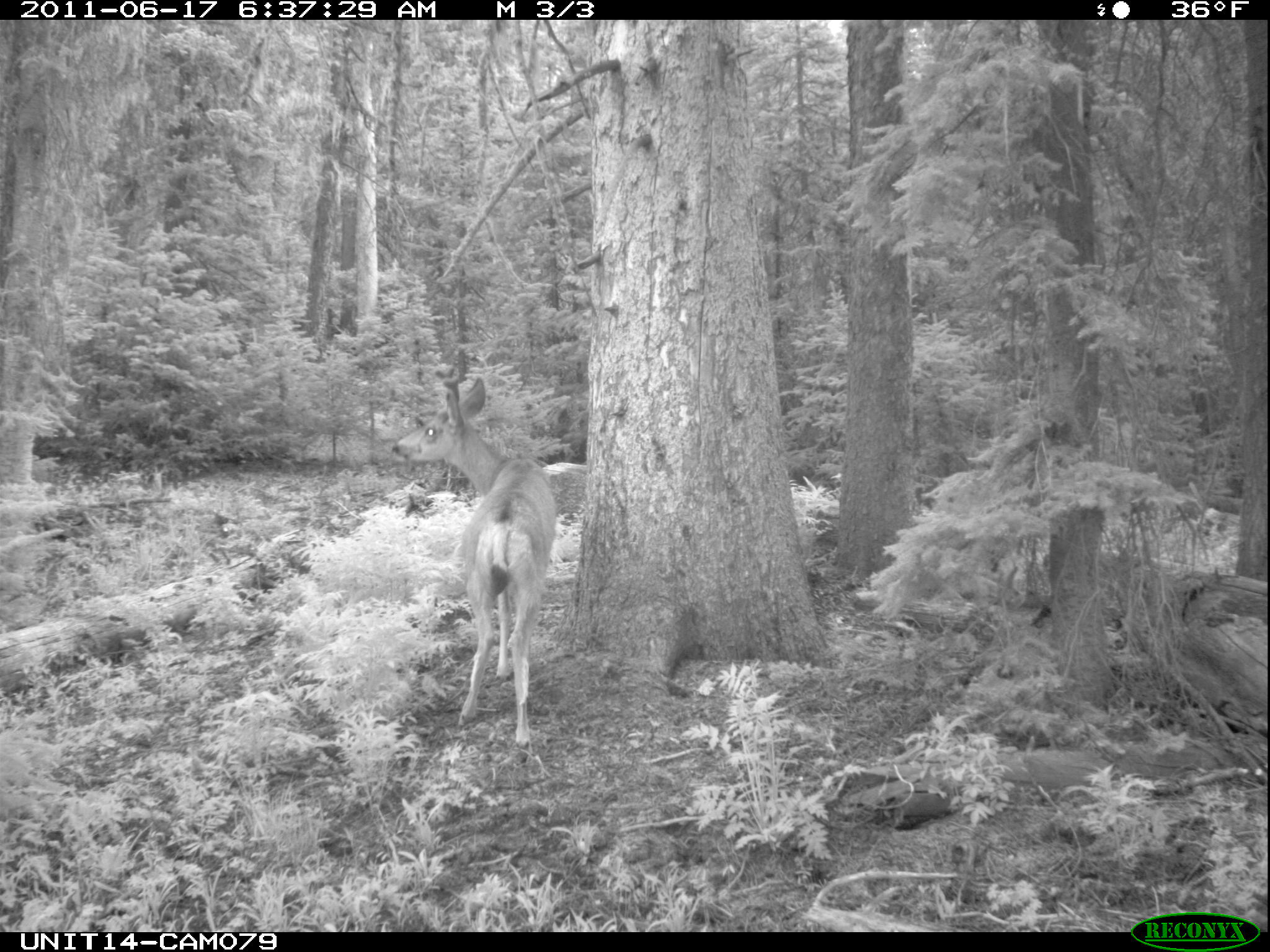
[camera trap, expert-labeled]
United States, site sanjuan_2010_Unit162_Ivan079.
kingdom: Animalia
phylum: Chordata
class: Mammalia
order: Artiodactyla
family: Cervidae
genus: Odocoileus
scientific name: Odocoileus hemionus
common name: mule deer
Odocoileus hemionus (mule deer).